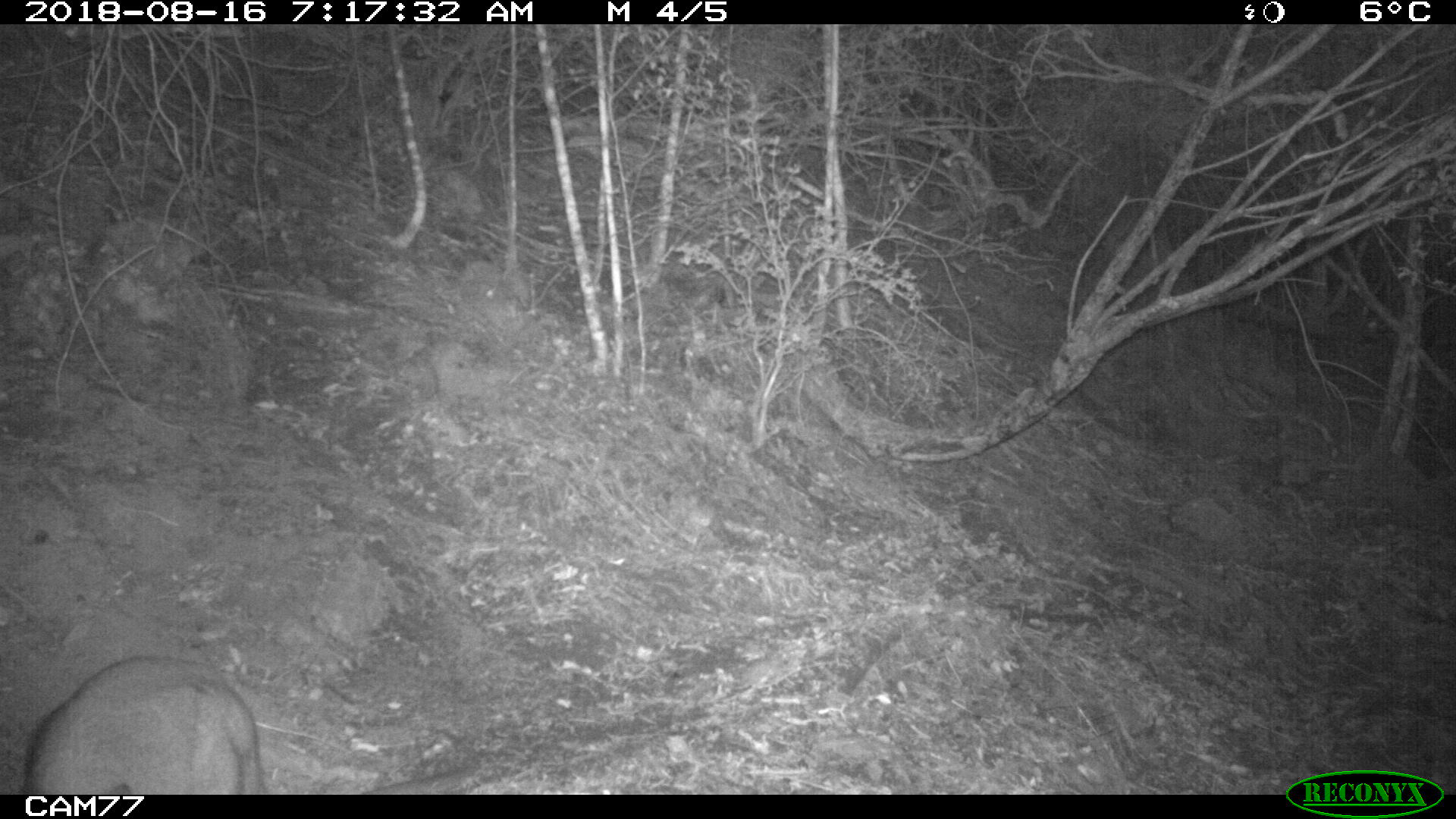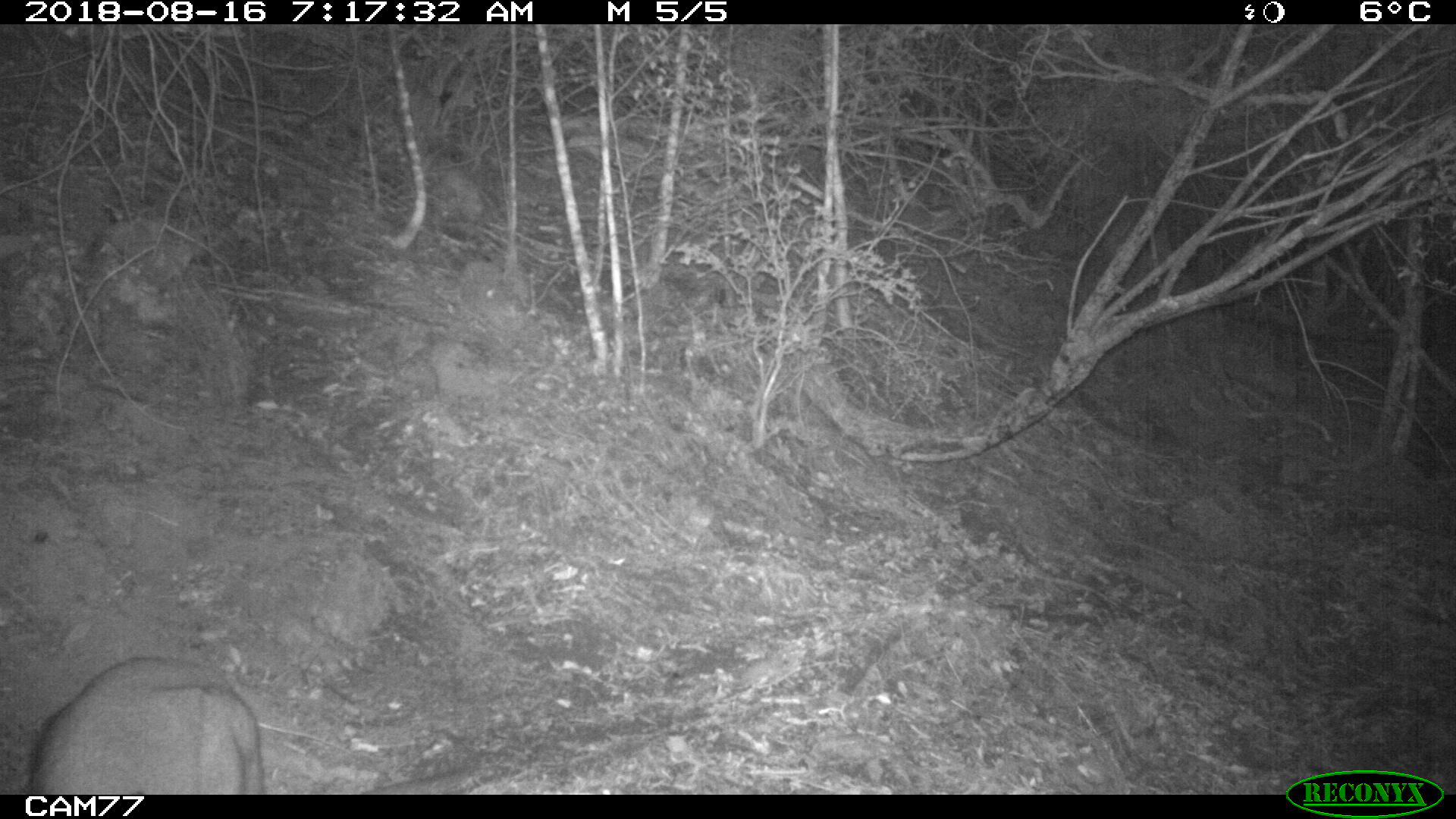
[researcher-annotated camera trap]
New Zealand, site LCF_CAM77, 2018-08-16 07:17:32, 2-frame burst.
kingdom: Animalia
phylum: Chordata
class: Mammalia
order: Diprotodontia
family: Macropodidae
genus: Notamacropus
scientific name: Notamacropus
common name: wallaby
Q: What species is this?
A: Wallaby (Notamacropus).